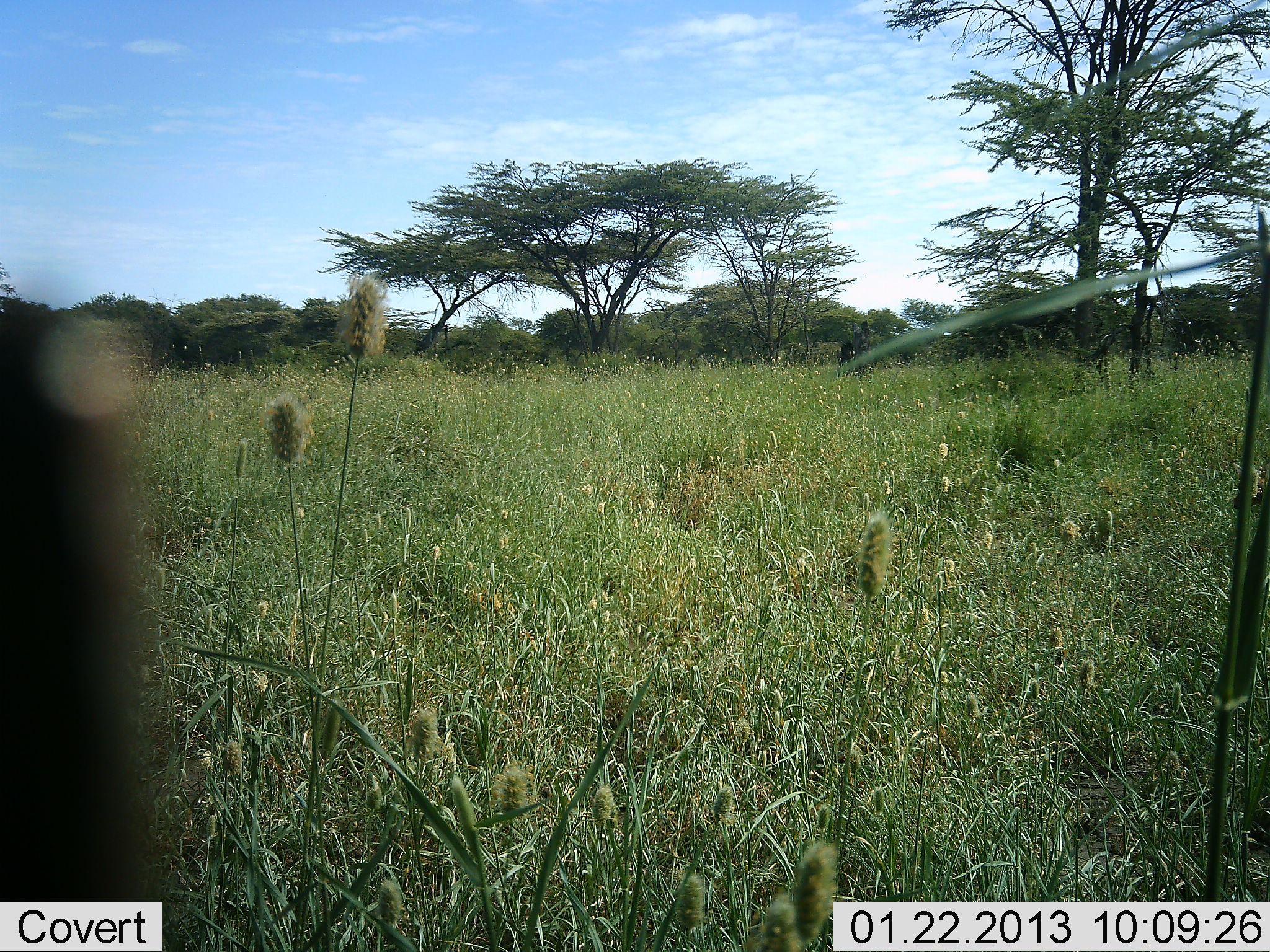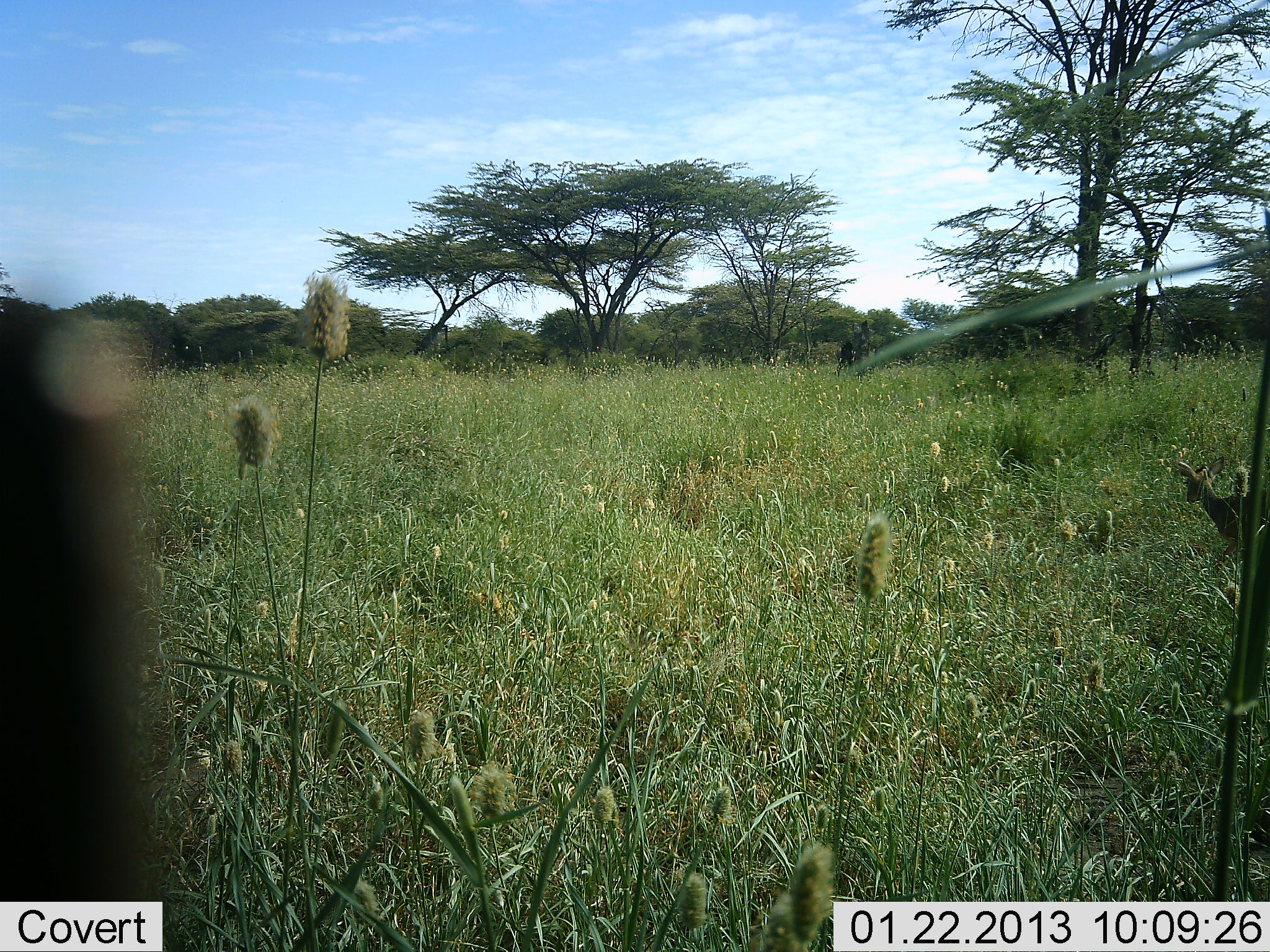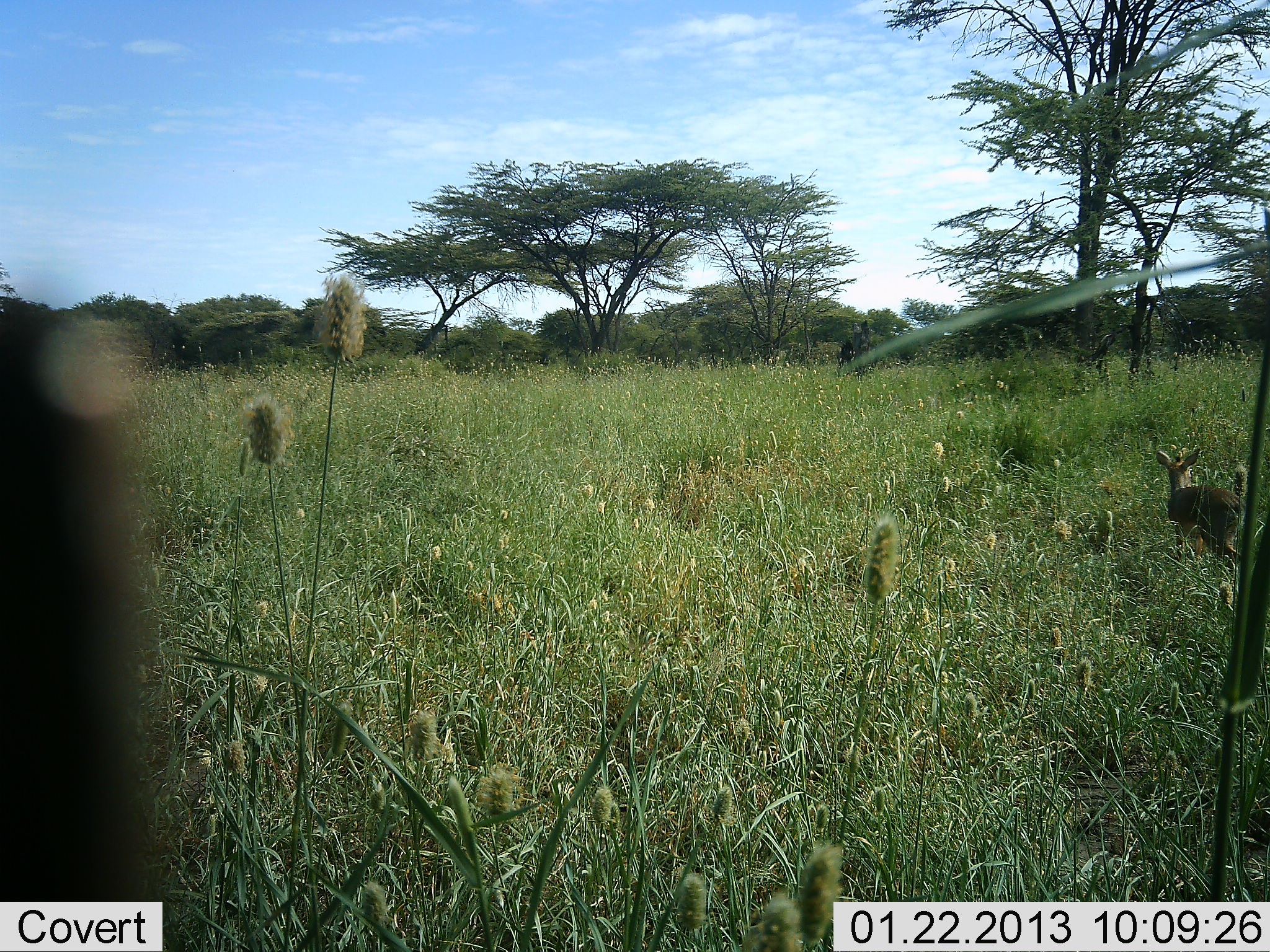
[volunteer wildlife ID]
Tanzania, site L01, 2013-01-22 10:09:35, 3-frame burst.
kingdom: Animalia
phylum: Chordata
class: Mammalia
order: Artiodactyla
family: Bovidae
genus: Madoqua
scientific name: Madoqua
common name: dikdik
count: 1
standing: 5%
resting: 0%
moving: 95%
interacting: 0%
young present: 0%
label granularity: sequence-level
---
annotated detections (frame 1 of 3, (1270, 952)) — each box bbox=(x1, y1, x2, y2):
animal: bbox=(1232, 463, 1270, 511)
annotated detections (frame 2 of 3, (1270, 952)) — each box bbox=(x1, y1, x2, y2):
animal: bbox=(1171, 457, 1270, 556)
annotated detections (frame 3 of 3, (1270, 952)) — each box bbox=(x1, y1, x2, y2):
animal: bbox=(1154, 448, 1250, 584)